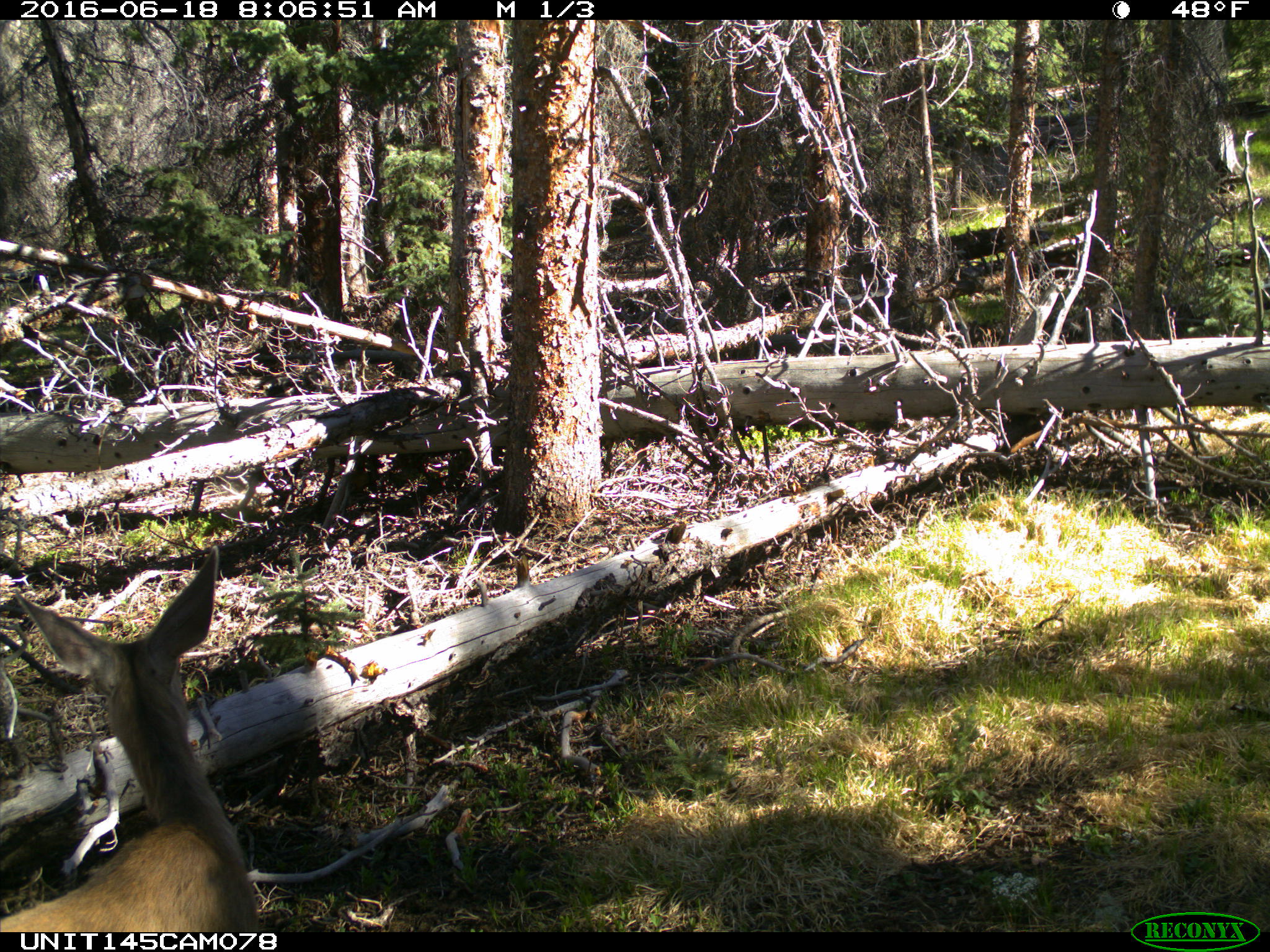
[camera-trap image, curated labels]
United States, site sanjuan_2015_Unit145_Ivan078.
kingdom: Animalia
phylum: Chordata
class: Mammalia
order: Artiodactyla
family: Cervidae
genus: Odocoileus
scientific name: Odocoileus hemionus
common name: mule deer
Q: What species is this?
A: Odocoileus hemionus (mule deer).